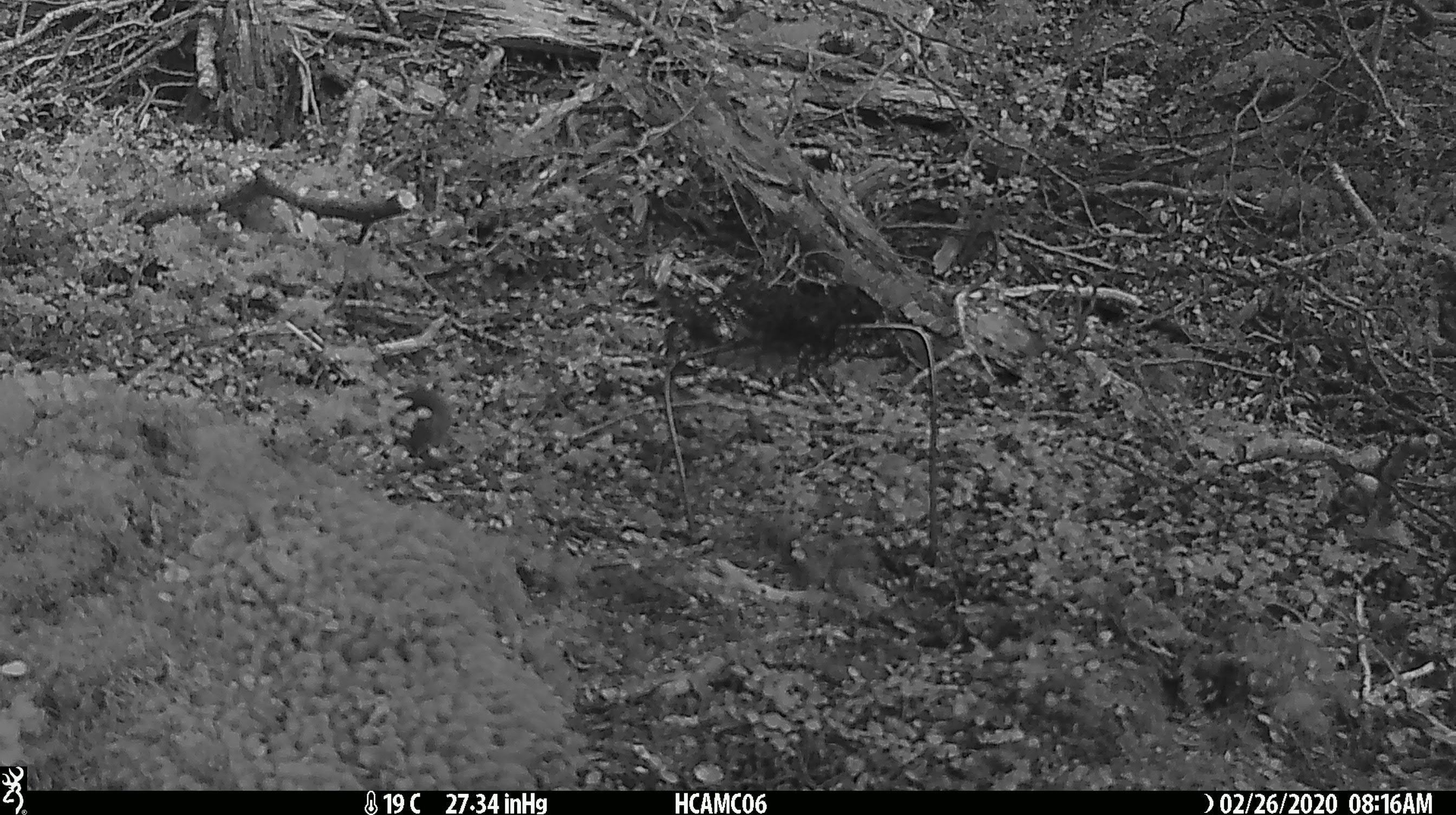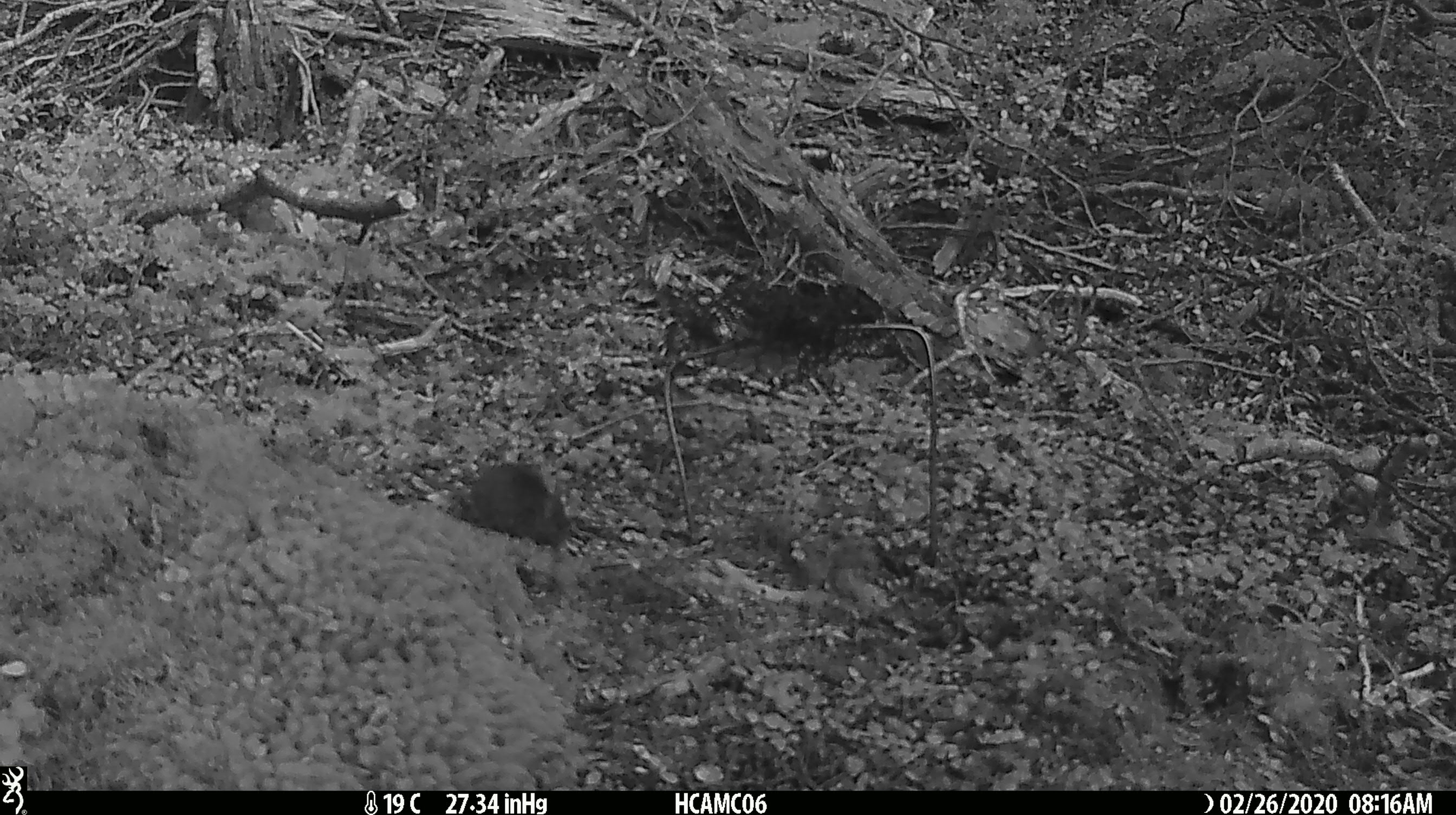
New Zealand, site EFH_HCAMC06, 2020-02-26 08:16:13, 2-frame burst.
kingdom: Animalia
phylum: Chordata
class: Mammalia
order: Rodentia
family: Muridae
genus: Mus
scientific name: Mus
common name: mouse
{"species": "mouse (Mus)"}